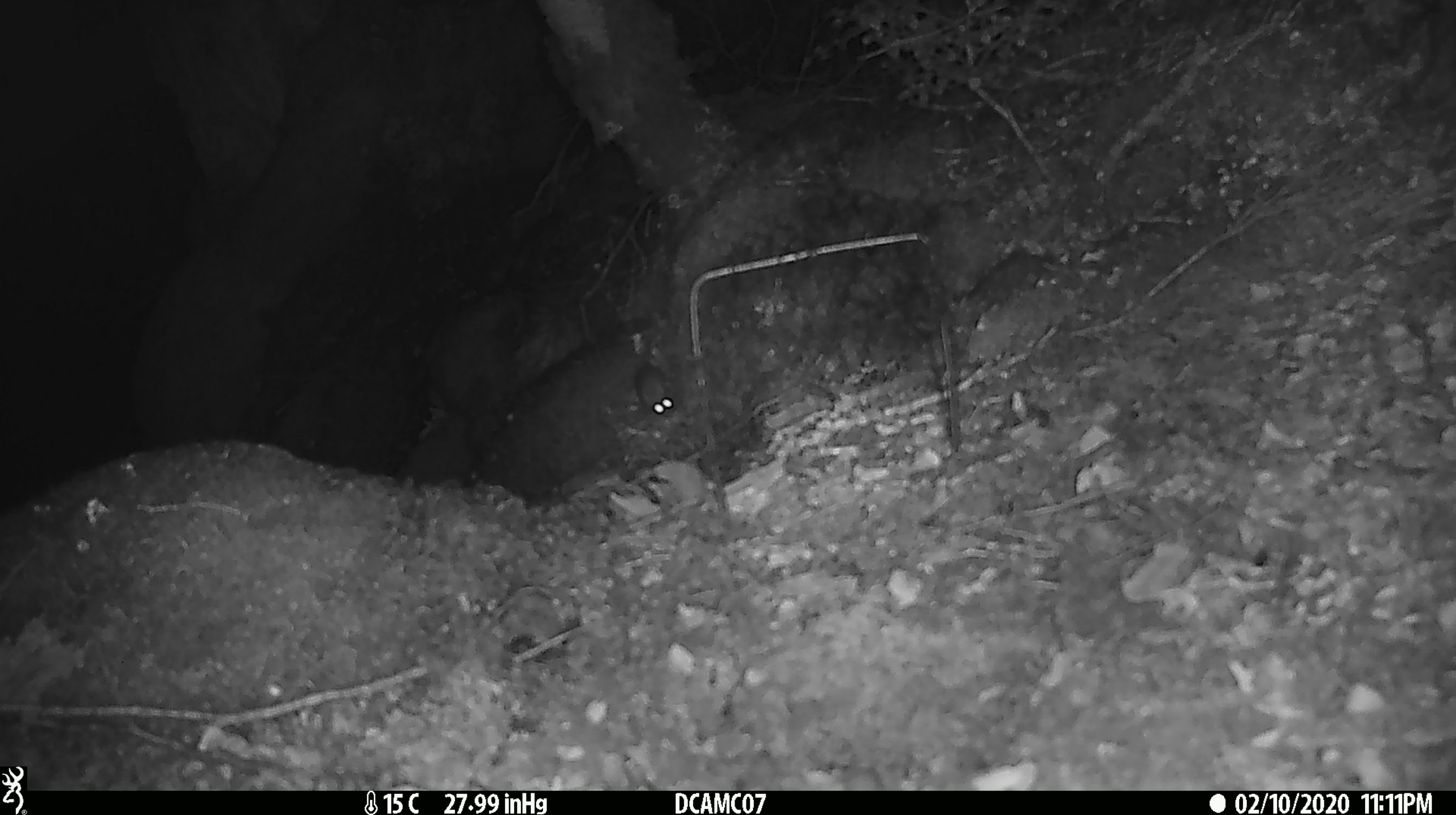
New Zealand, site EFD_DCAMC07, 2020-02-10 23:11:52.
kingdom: Animalia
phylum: Chordata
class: Mammalia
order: Rodentia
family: Muridae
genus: Mus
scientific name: Mus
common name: mouse